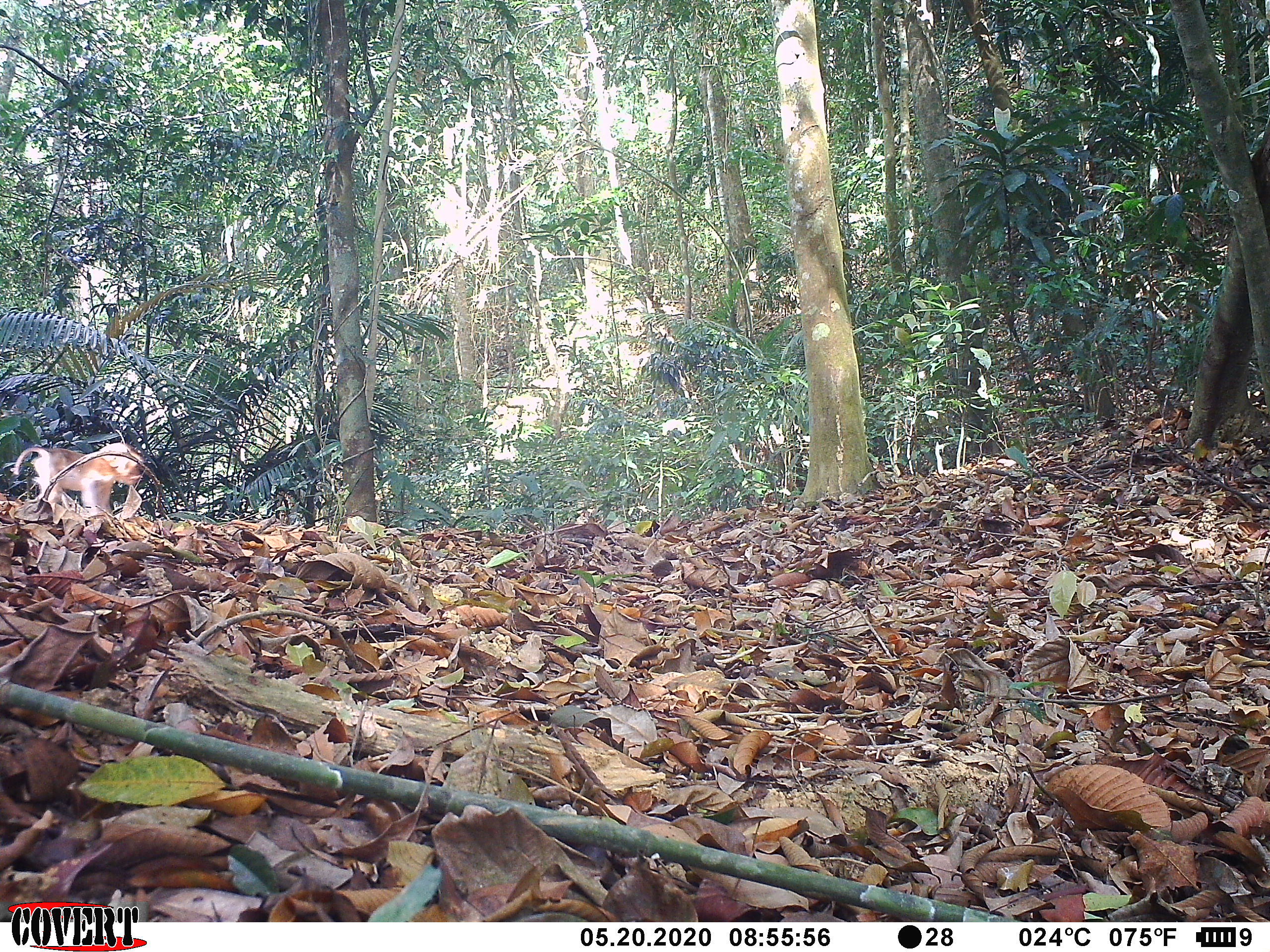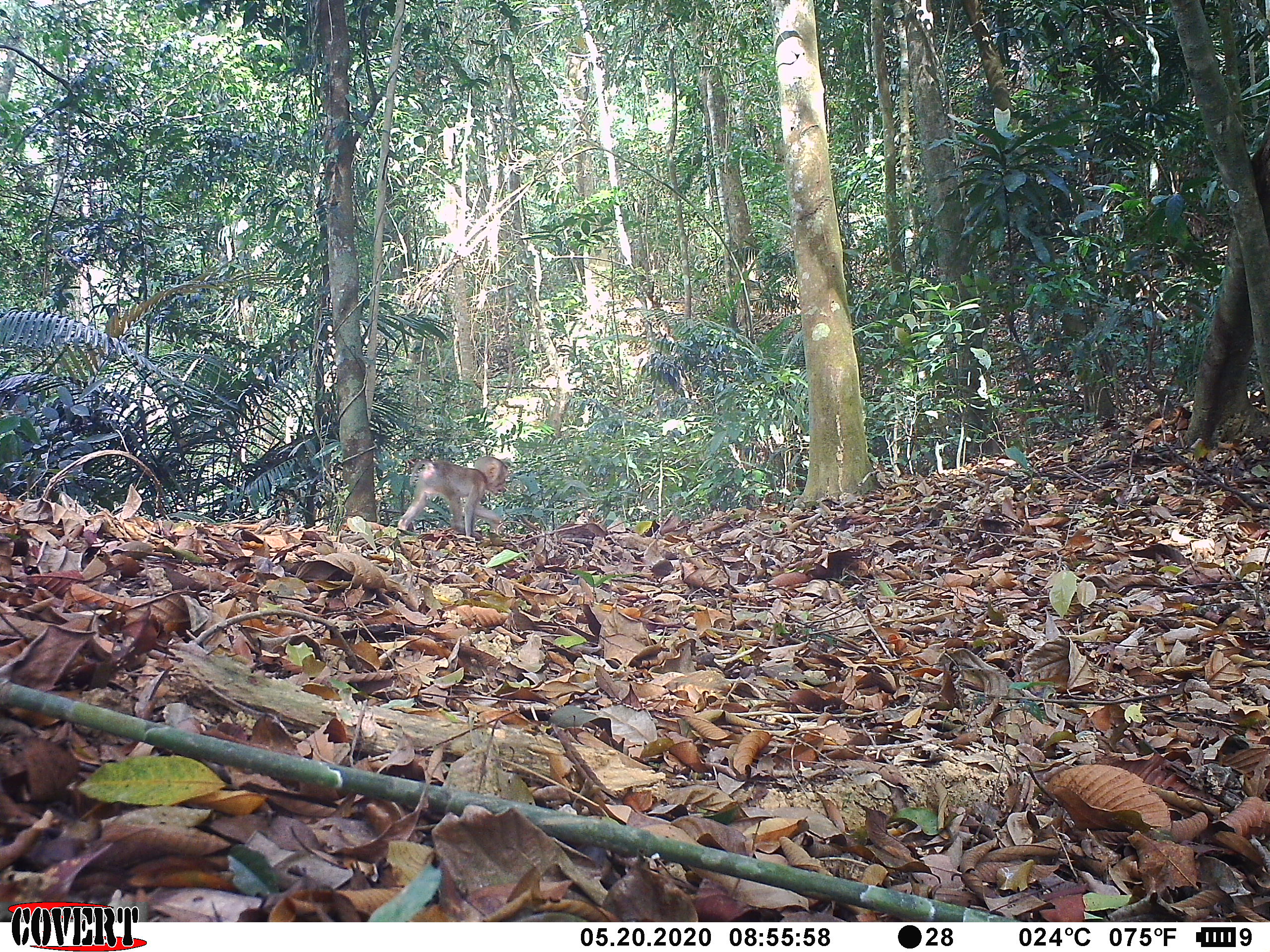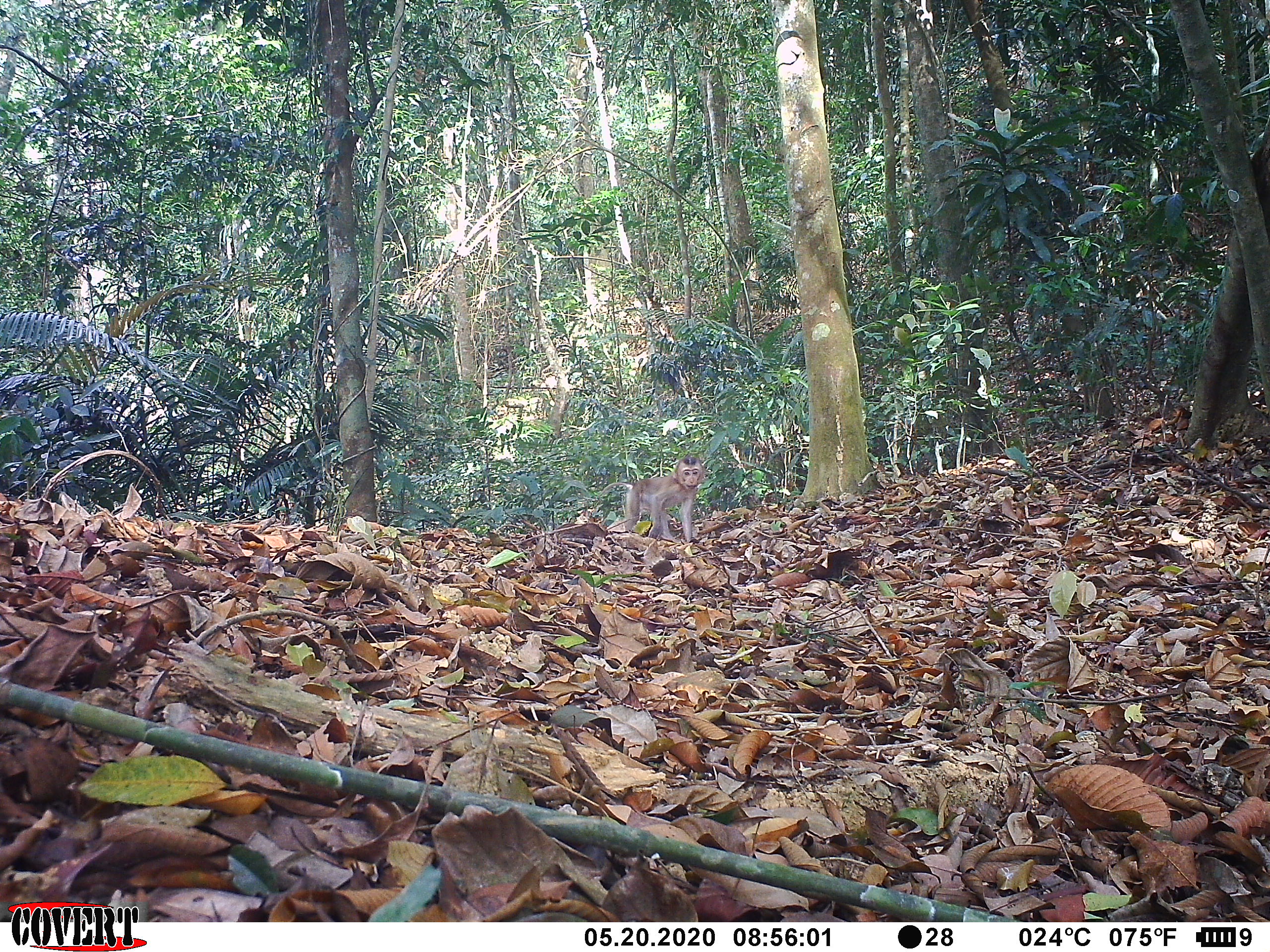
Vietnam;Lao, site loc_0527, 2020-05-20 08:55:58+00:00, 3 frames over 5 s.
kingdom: Animalia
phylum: Chordata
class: Mammalia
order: Primates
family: Cercopithecidae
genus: Macaca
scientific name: Macaca nemestrina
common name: pig-tailed macaque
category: pig tailed macaque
Pig tailed macaque (pig-tailed macaque) (Macaca nemestrina). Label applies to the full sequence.